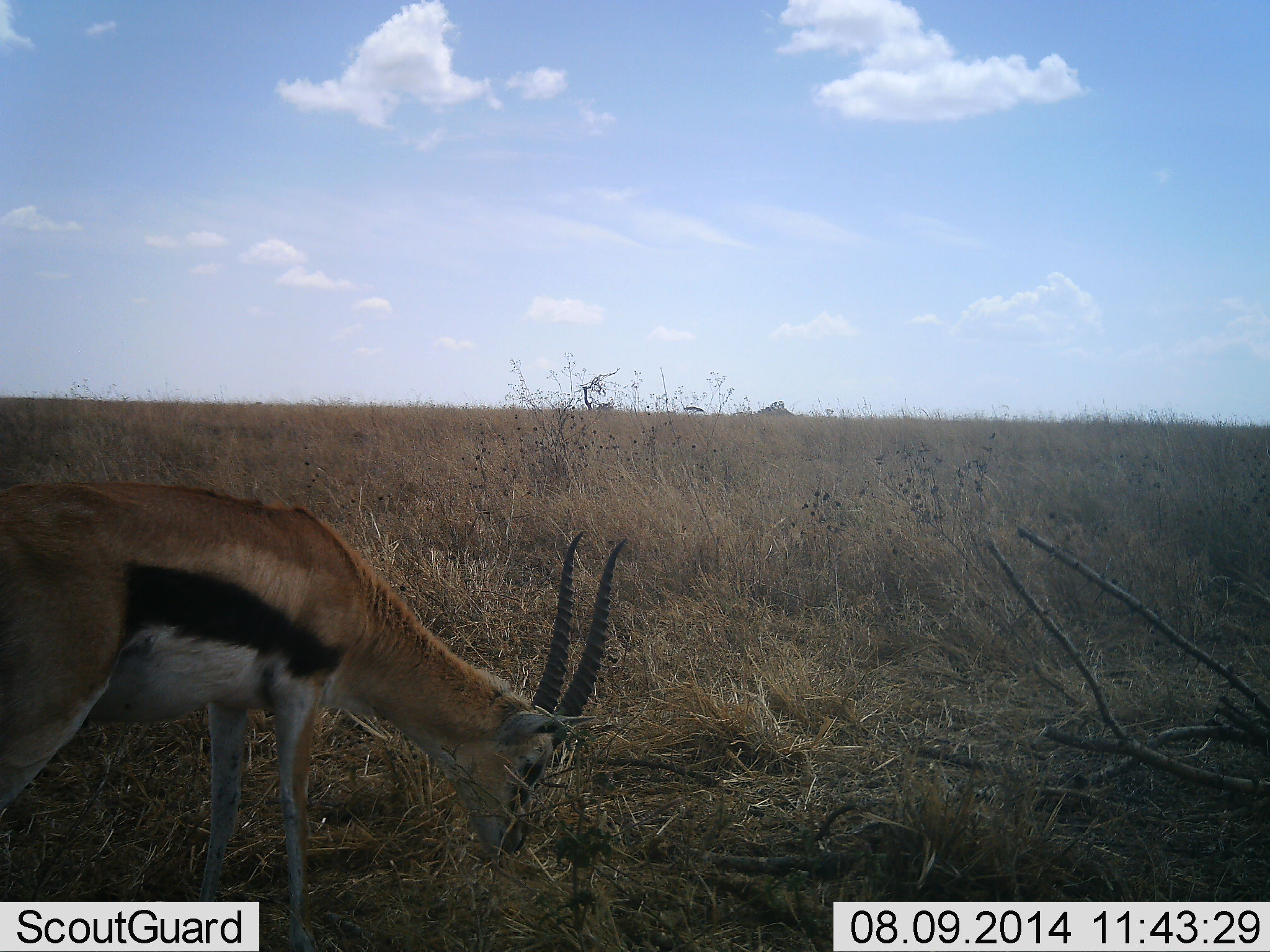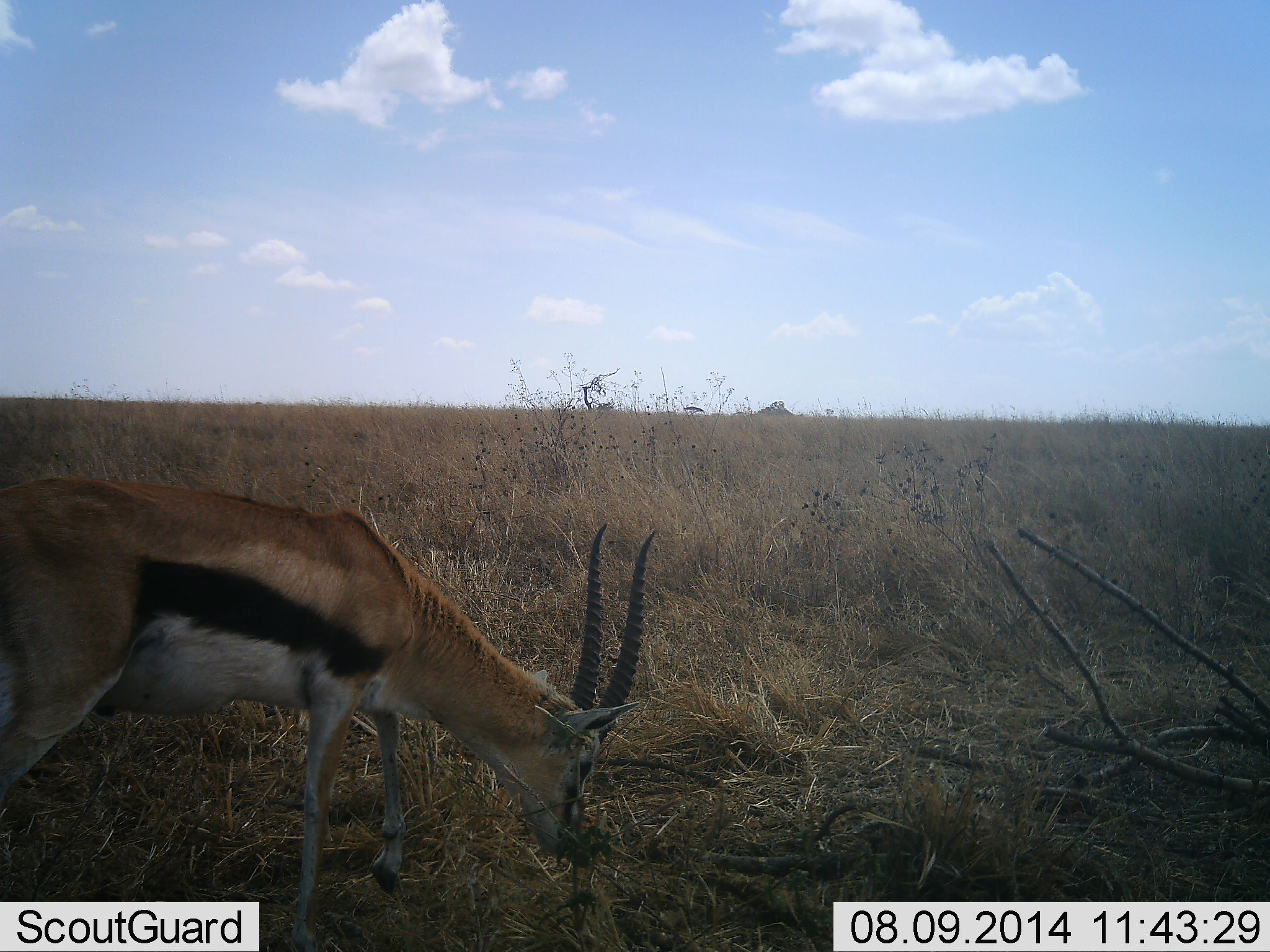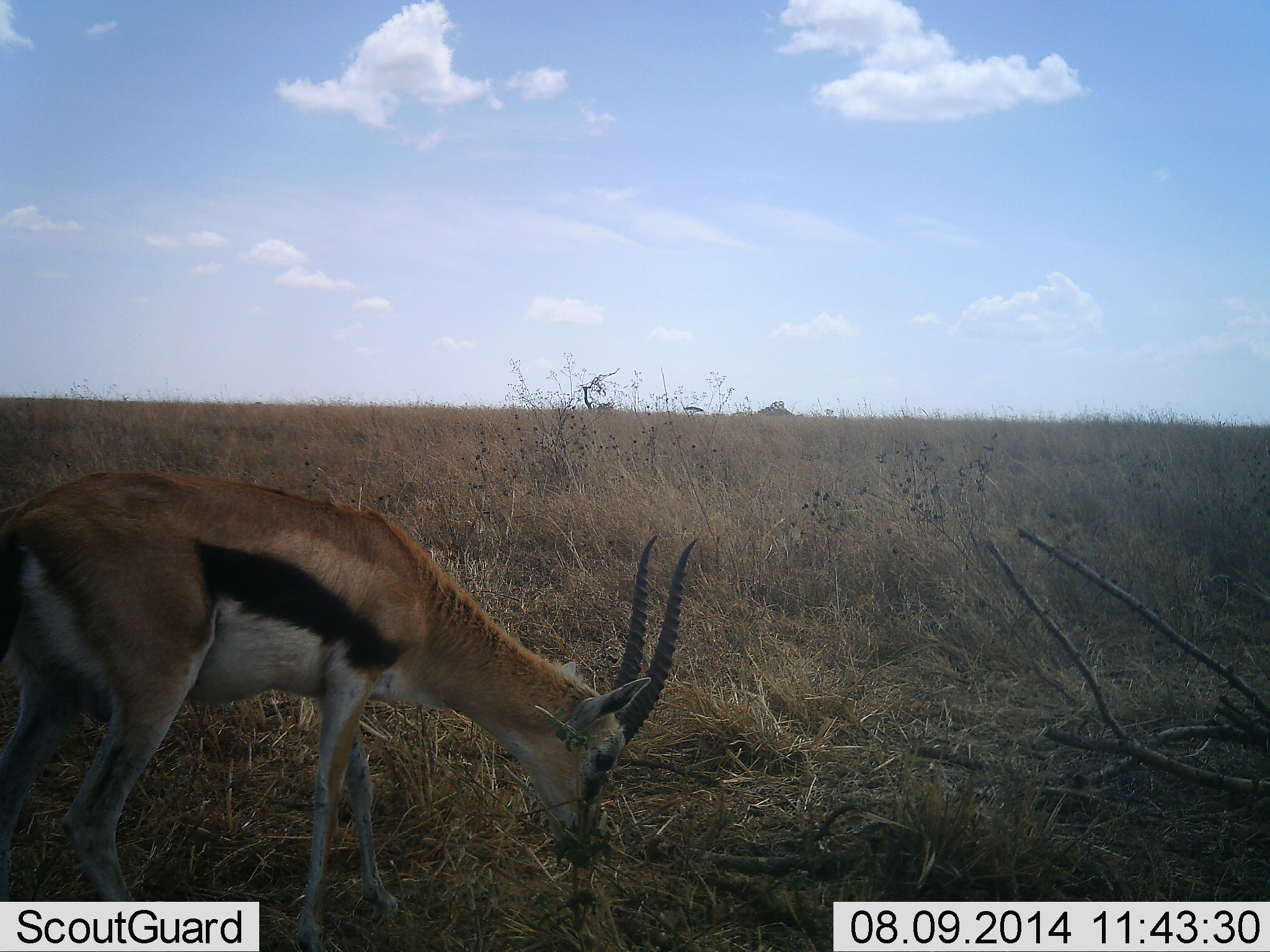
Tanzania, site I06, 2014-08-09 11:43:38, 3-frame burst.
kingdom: Animalia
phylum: Chordata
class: Mammalia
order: Artiodactyla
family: Bovidae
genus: Eudorcas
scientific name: Eudorcas thomsonii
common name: thomson's gazelle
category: gazellethomsons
Gazellethomsons (thomson's gazelle) (Eudorcas thomsonii), count 1. Behavior (volunteer vote fractions): standing 40%, resting 0%, moving 10%, interacting 0%. Young present (vote fraction): 0%. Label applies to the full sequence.